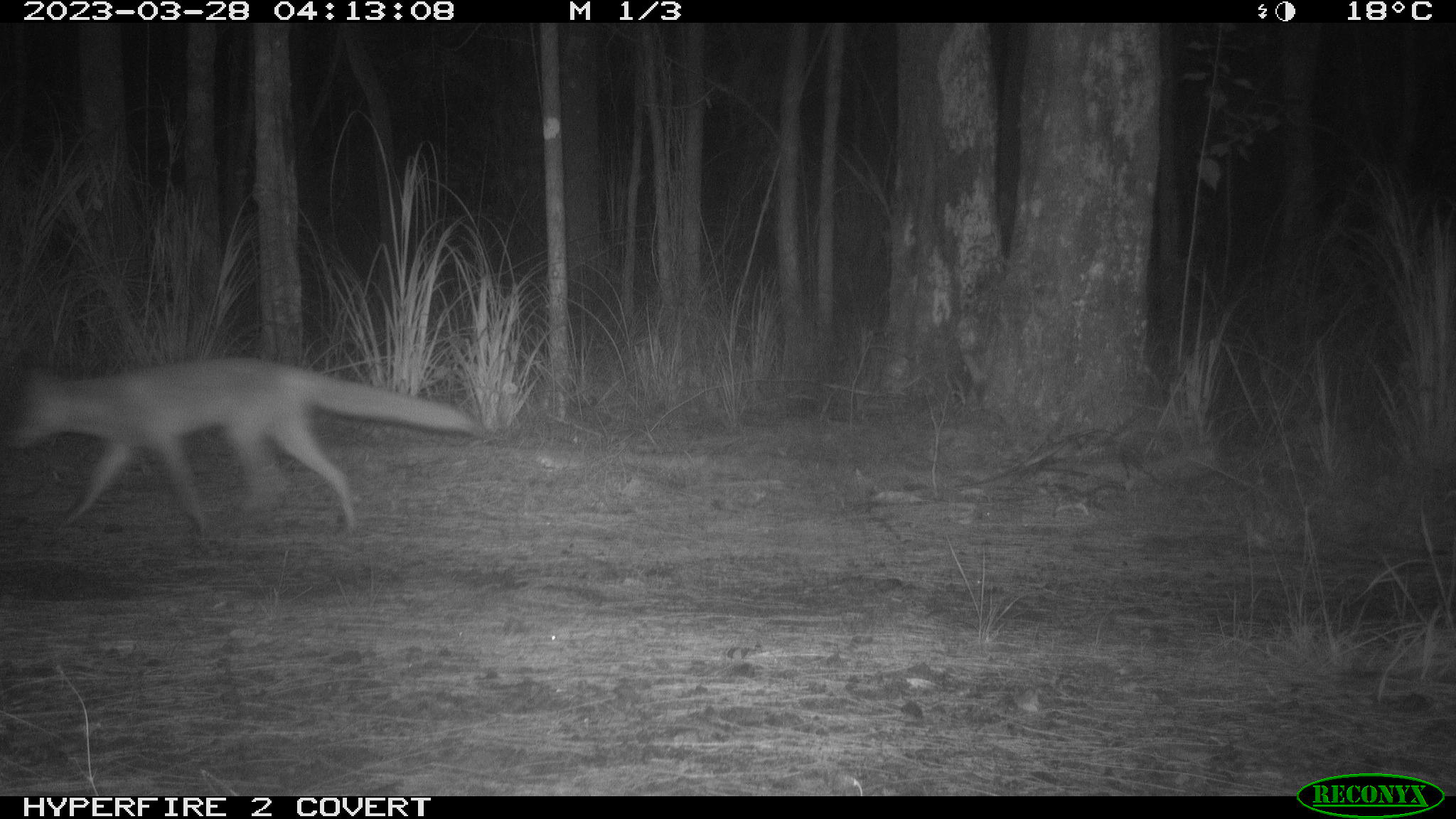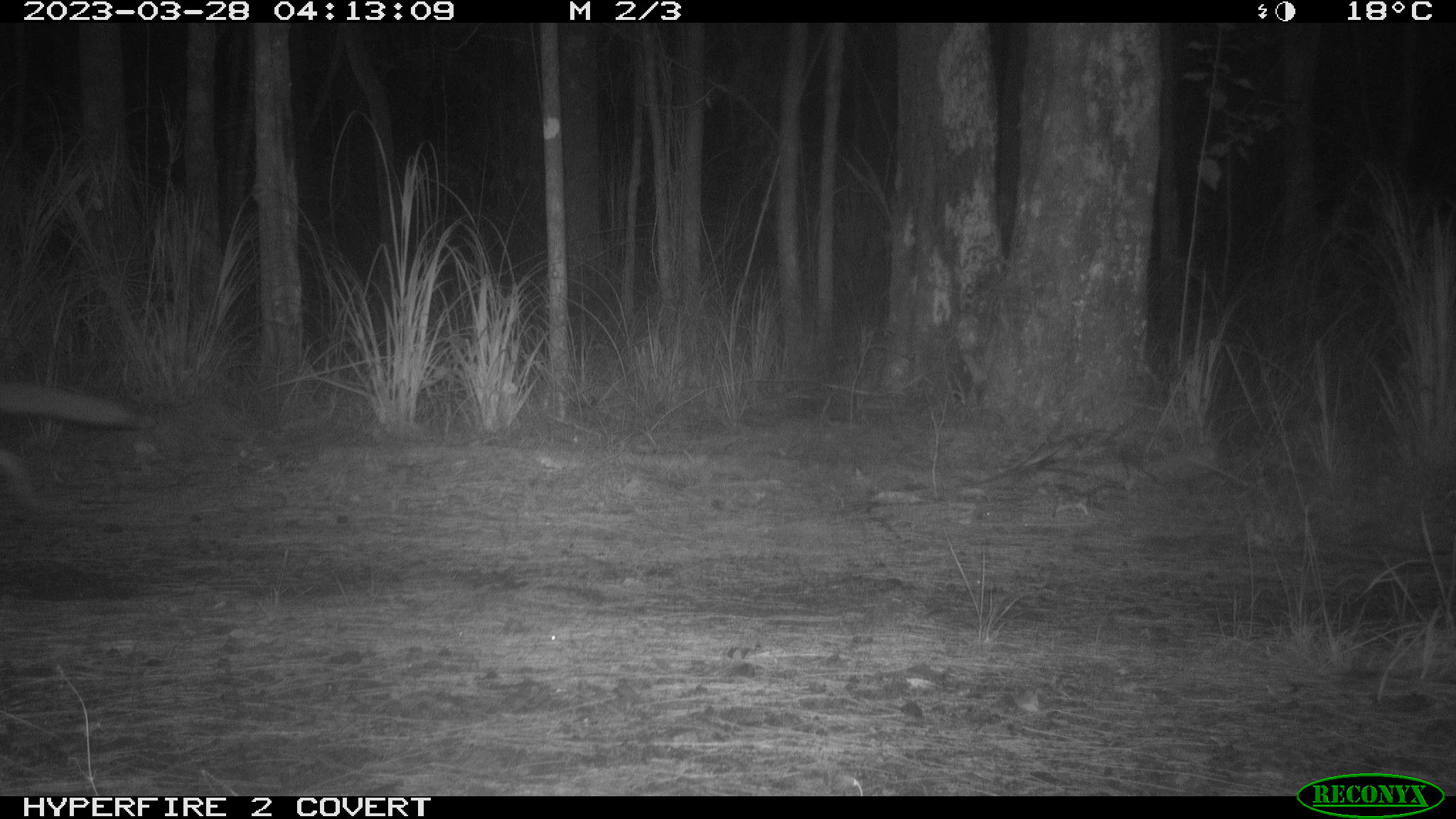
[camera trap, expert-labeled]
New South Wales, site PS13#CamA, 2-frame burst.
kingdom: Animalia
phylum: Chordata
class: Mammalia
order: Carnivora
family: Canidae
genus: Vulpes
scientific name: Vulpes vulpes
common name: red fox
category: fox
Fox (red fox) (Vulpes vulpes).